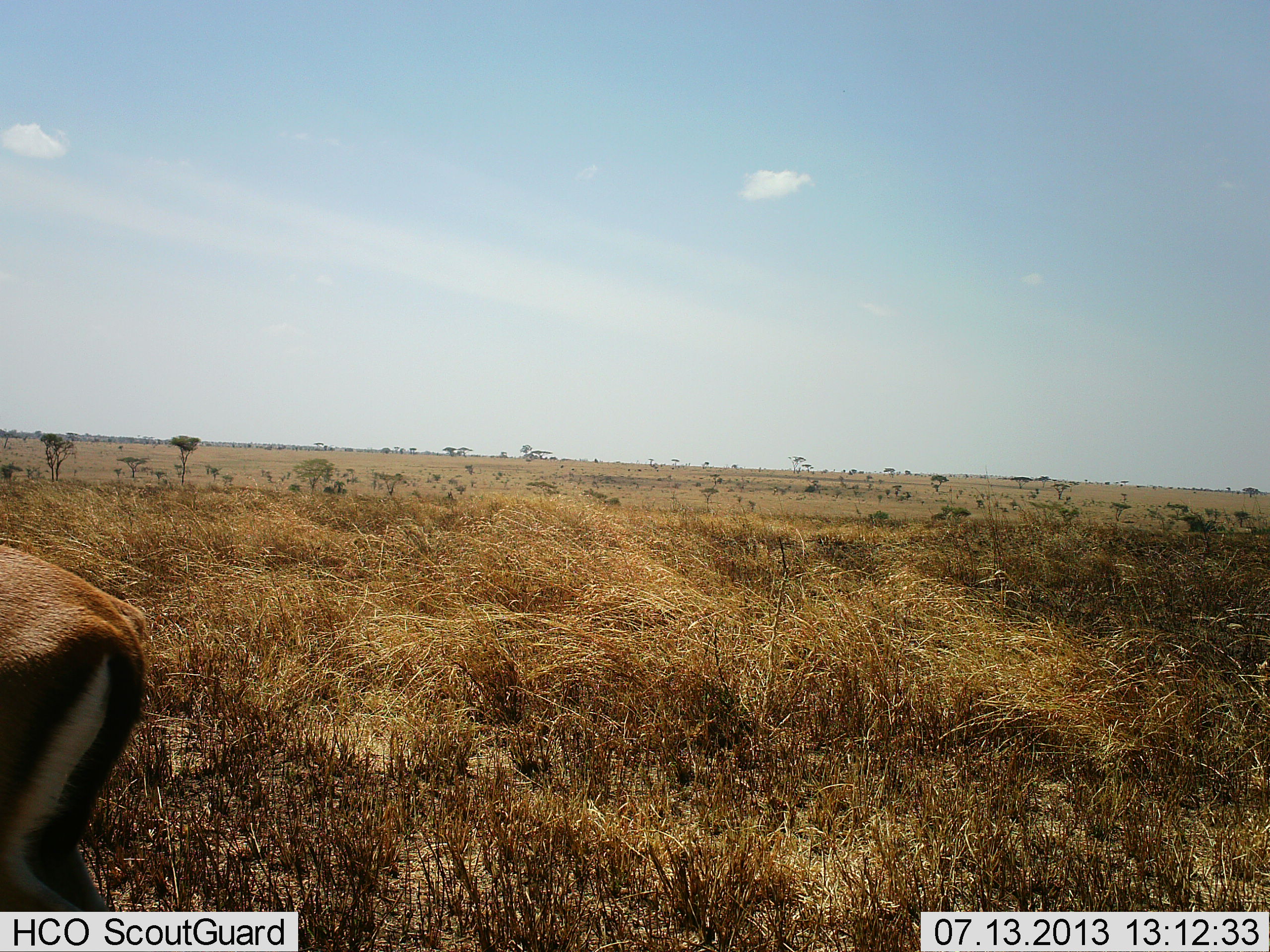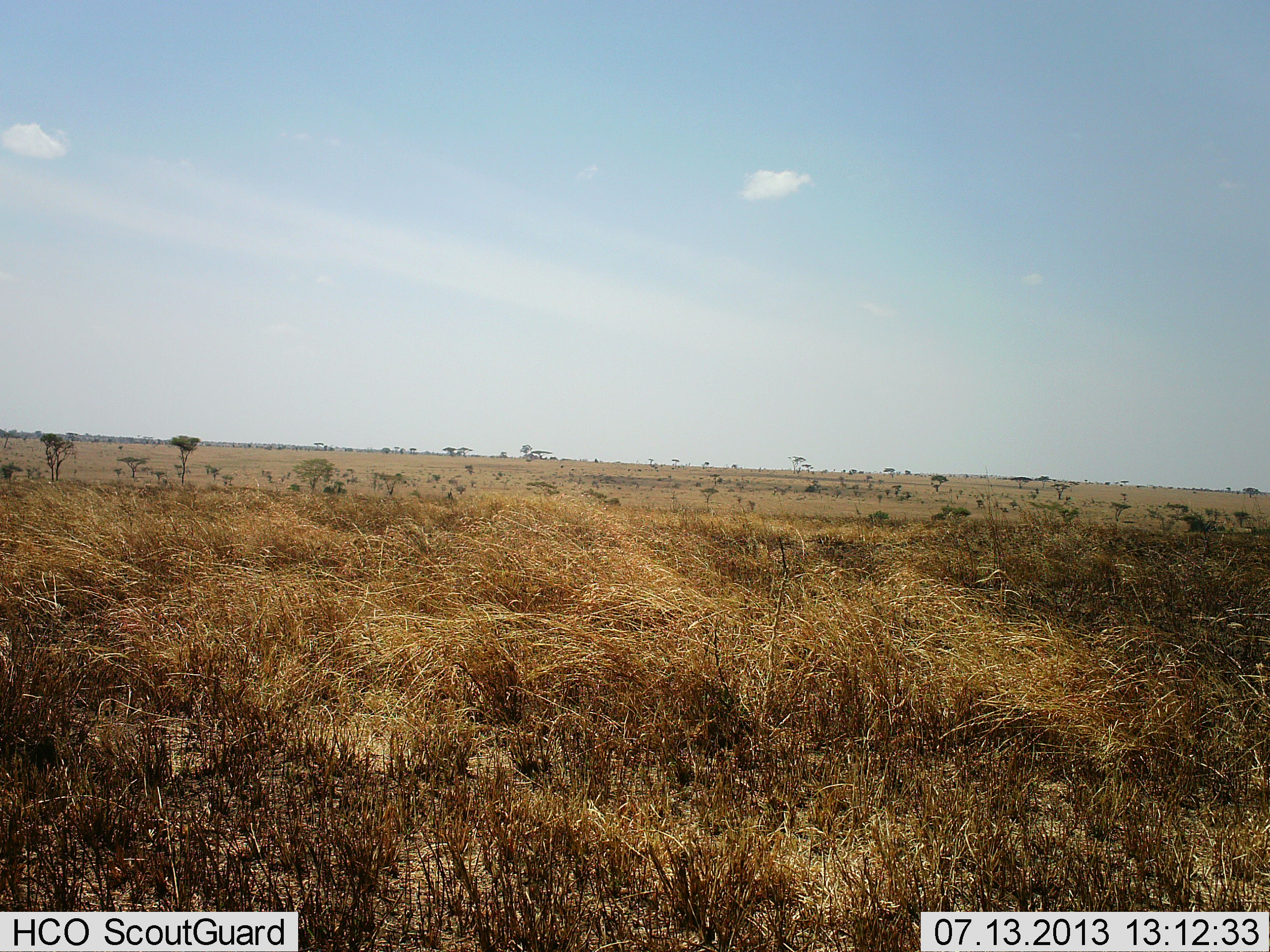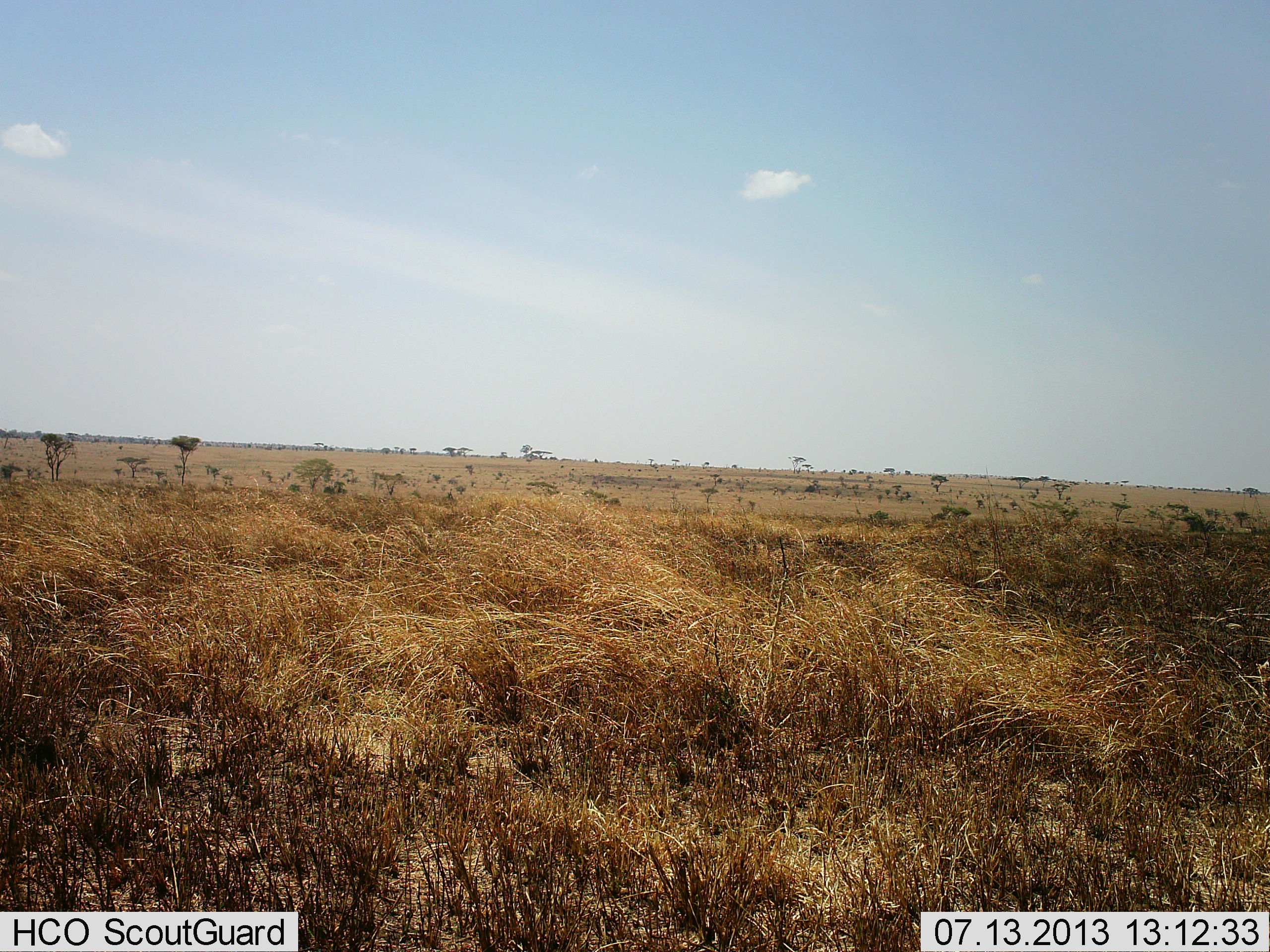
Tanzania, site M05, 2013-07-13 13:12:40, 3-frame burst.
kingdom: Animalia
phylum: Chordata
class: Mammalia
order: Artiodactyla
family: Bovidae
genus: Eudorcas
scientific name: Eudorcas thomsonii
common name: thomson's gazelle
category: gazellethomsons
Gazellethomsons (thomson's gazelle) (Eudorcas thomsonii), count 1. Behavior (volunteer vote fractions): standing 5%, resting 0%, moving 95%, interacting 0%. Young present (vote fraction): 0%. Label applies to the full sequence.